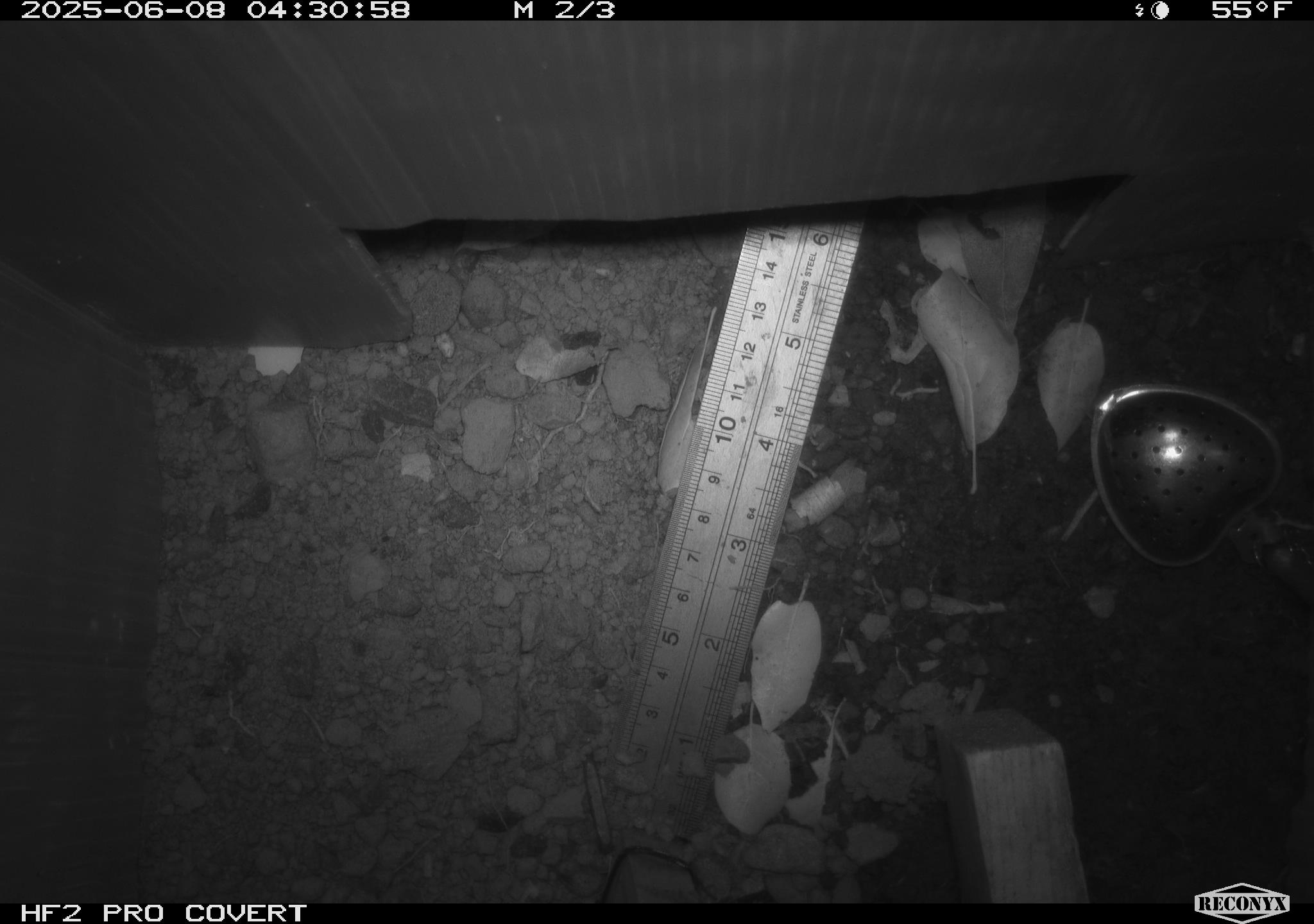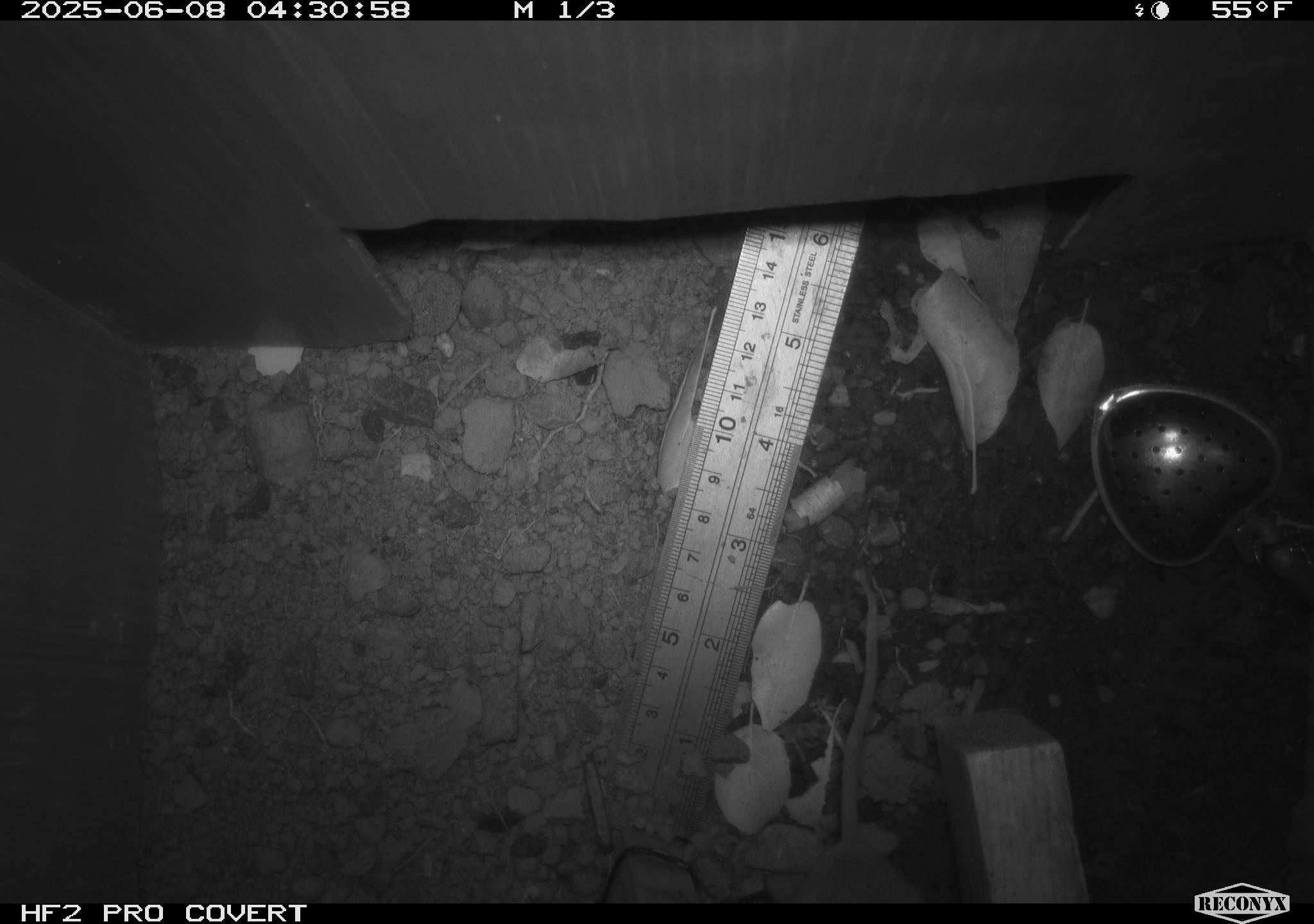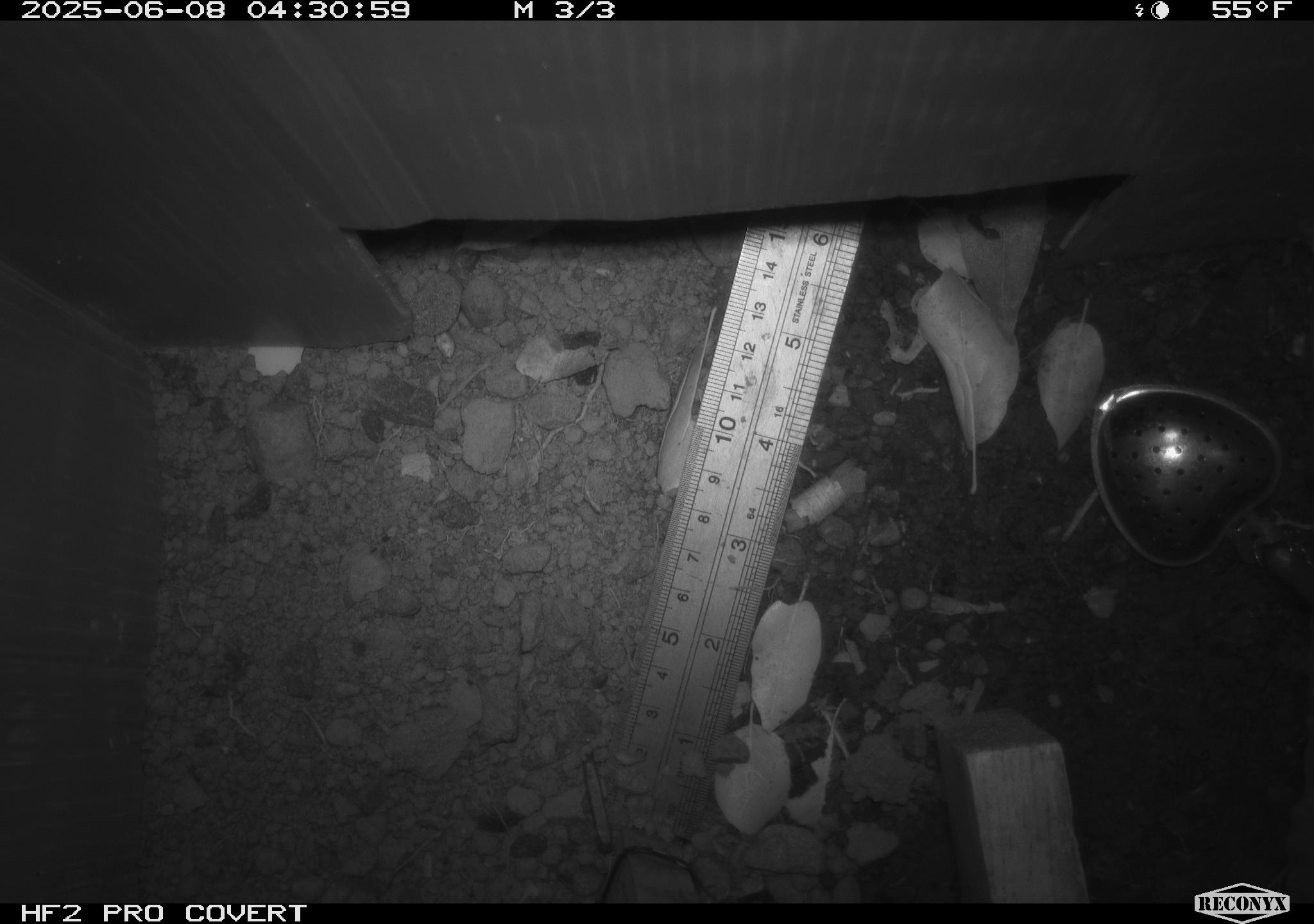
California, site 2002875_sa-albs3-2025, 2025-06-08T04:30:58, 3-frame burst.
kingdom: Animalia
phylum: Chordata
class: Mammalia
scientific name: Mammalia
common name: small mammal